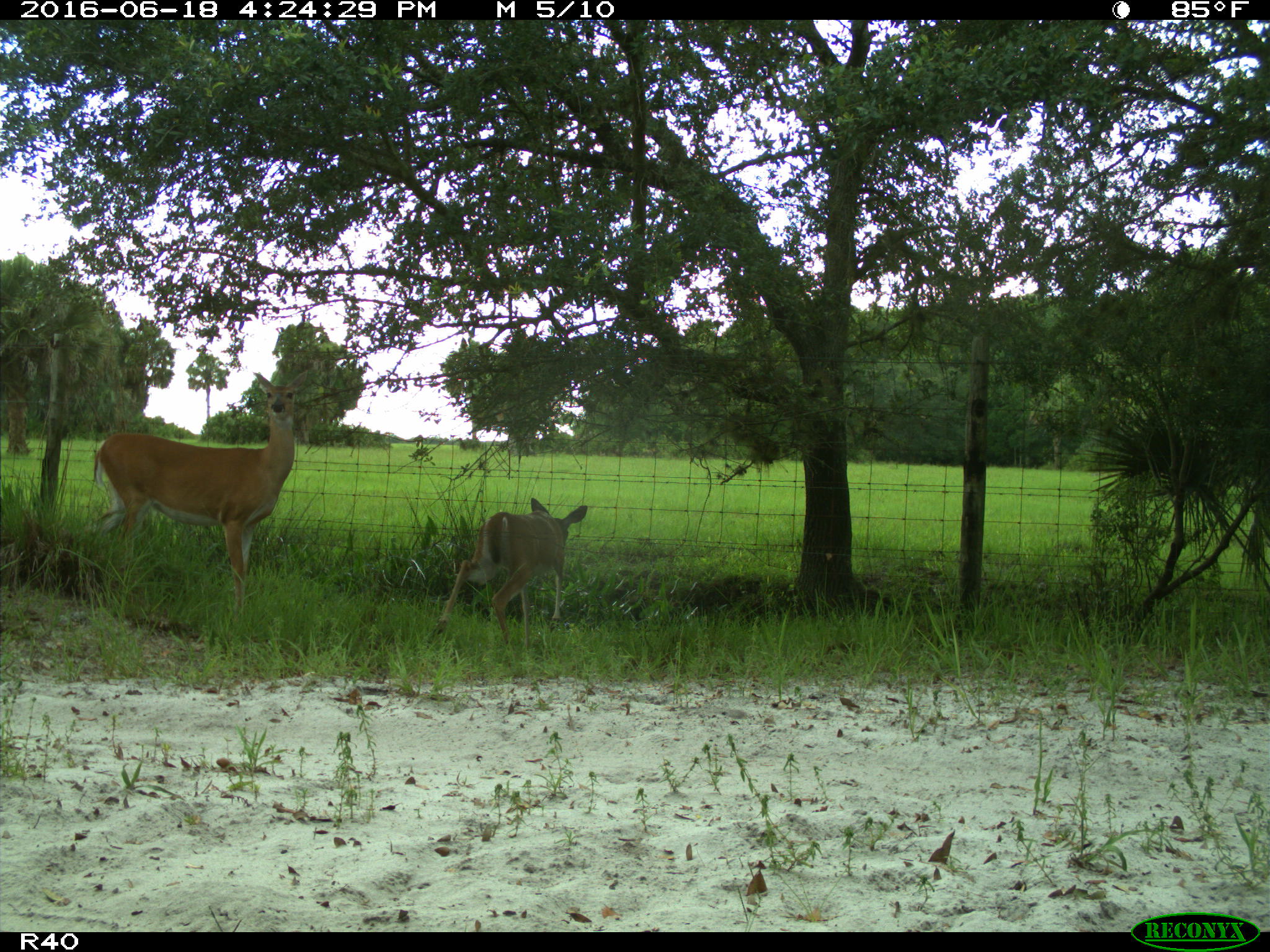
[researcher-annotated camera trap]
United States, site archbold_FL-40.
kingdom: Animalia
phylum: Chordata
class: Mammalia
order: Artiodactyla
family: Cervidae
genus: Odocoileus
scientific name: Odocoileus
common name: deer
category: unidentified deer